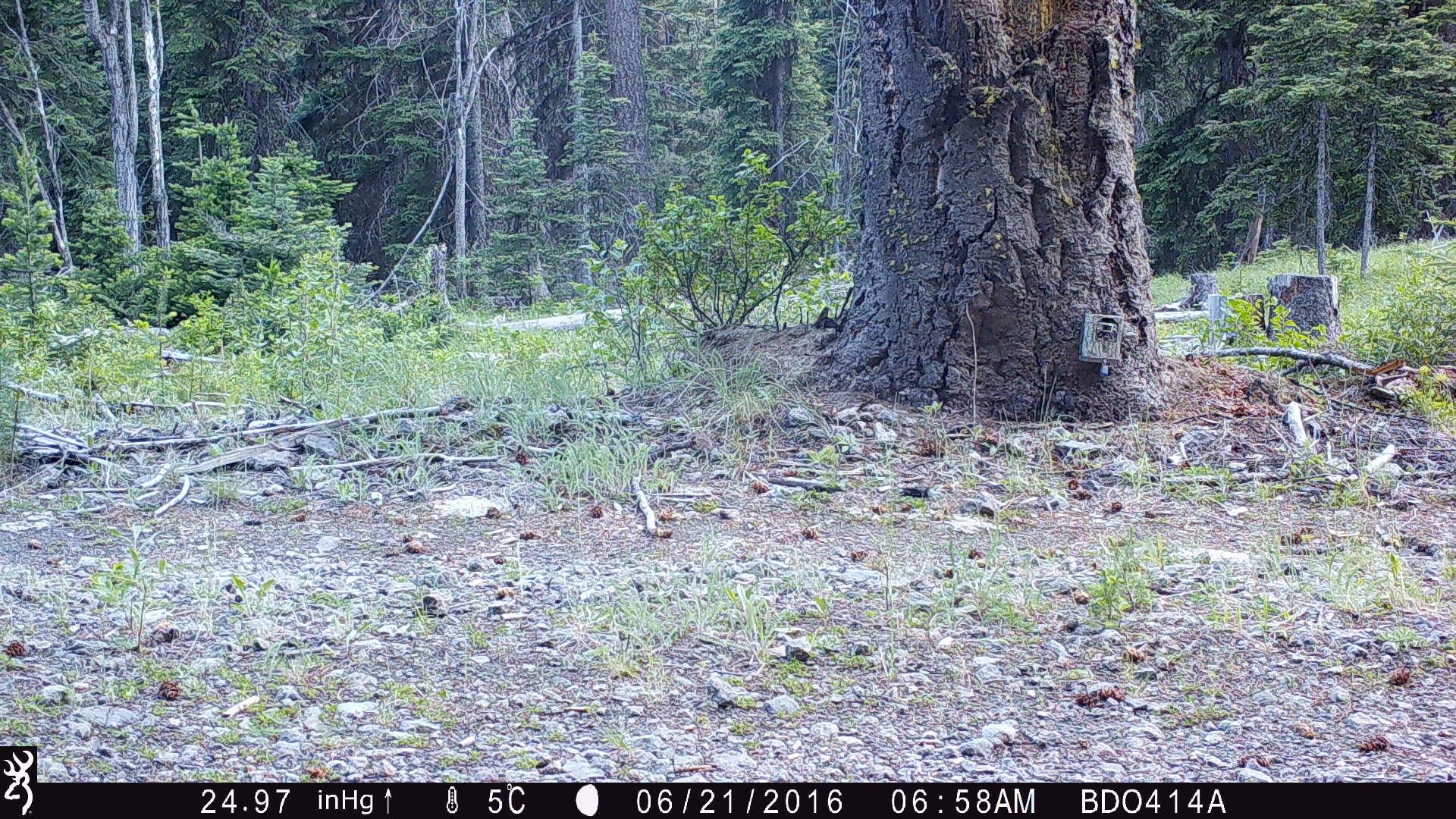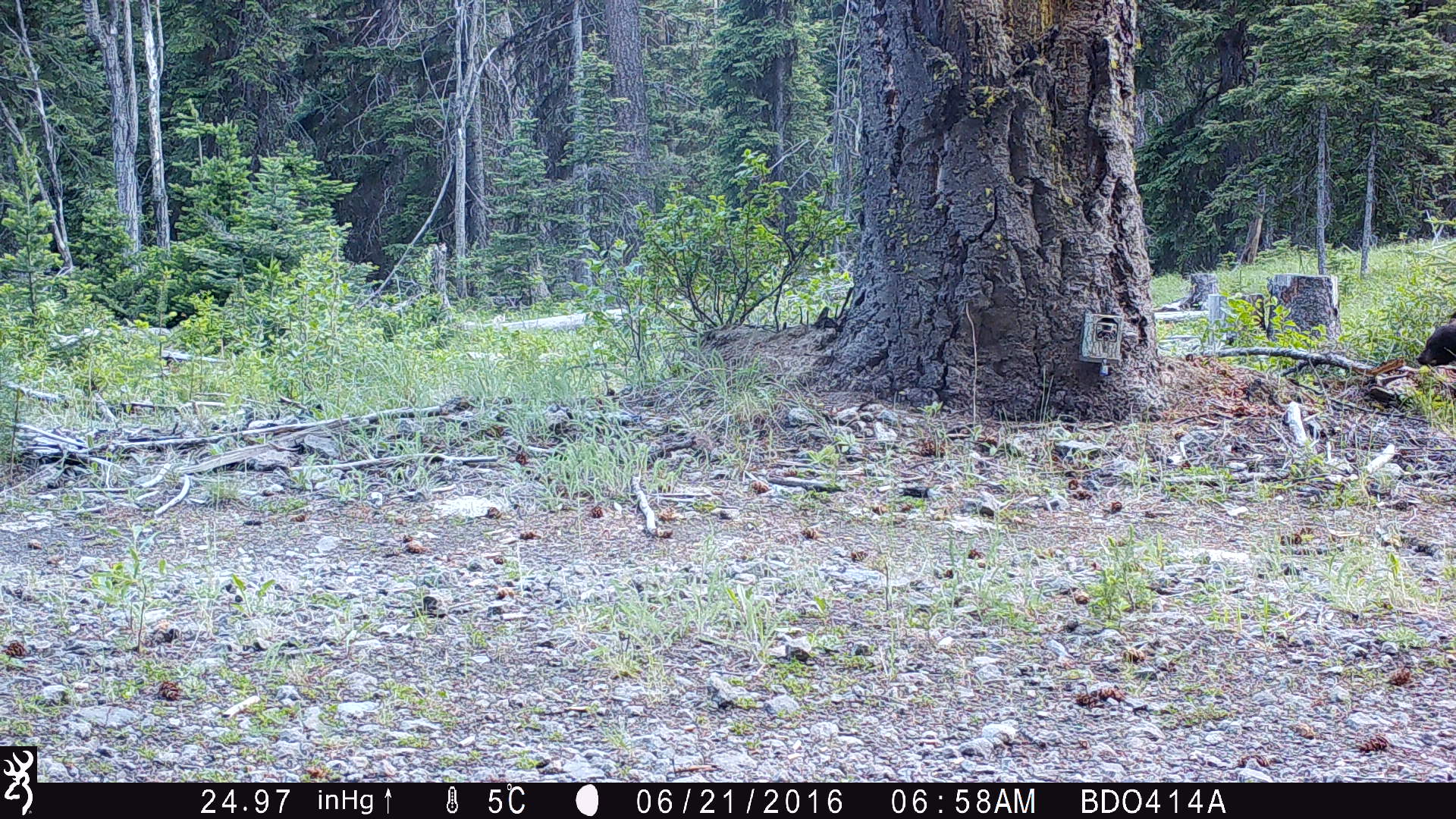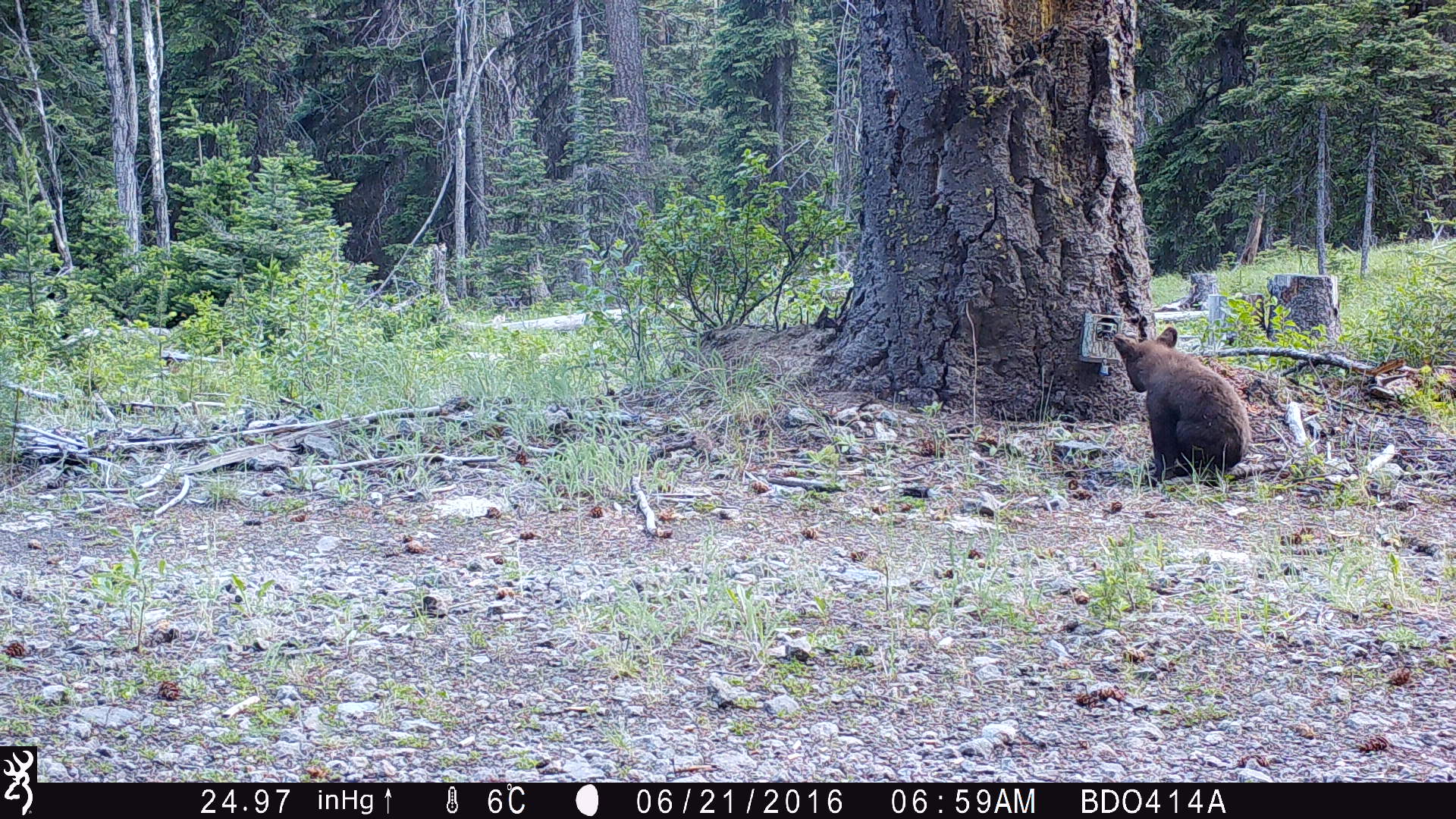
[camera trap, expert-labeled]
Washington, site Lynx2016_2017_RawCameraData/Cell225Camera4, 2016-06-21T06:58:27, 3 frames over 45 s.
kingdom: Animalia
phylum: Chordata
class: Mammalia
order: Carnivora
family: Ursidae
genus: Ursus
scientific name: Ursus americanus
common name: american black bear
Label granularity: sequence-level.